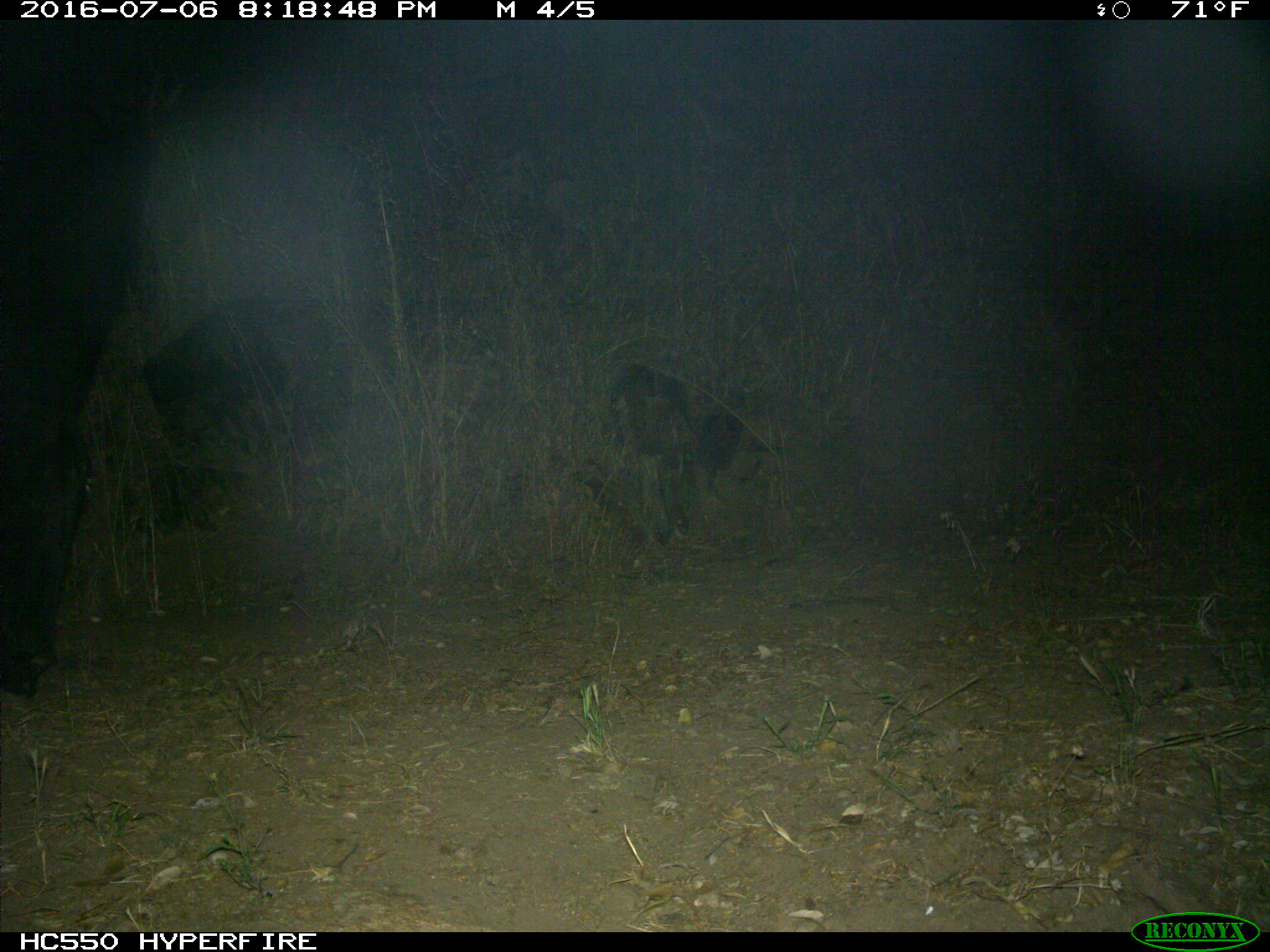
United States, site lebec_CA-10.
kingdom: Animalia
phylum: Chordata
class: Mammalia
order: Artiodactyla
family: Bovidae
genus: Bos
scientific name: Bos taurus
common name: domestic cow